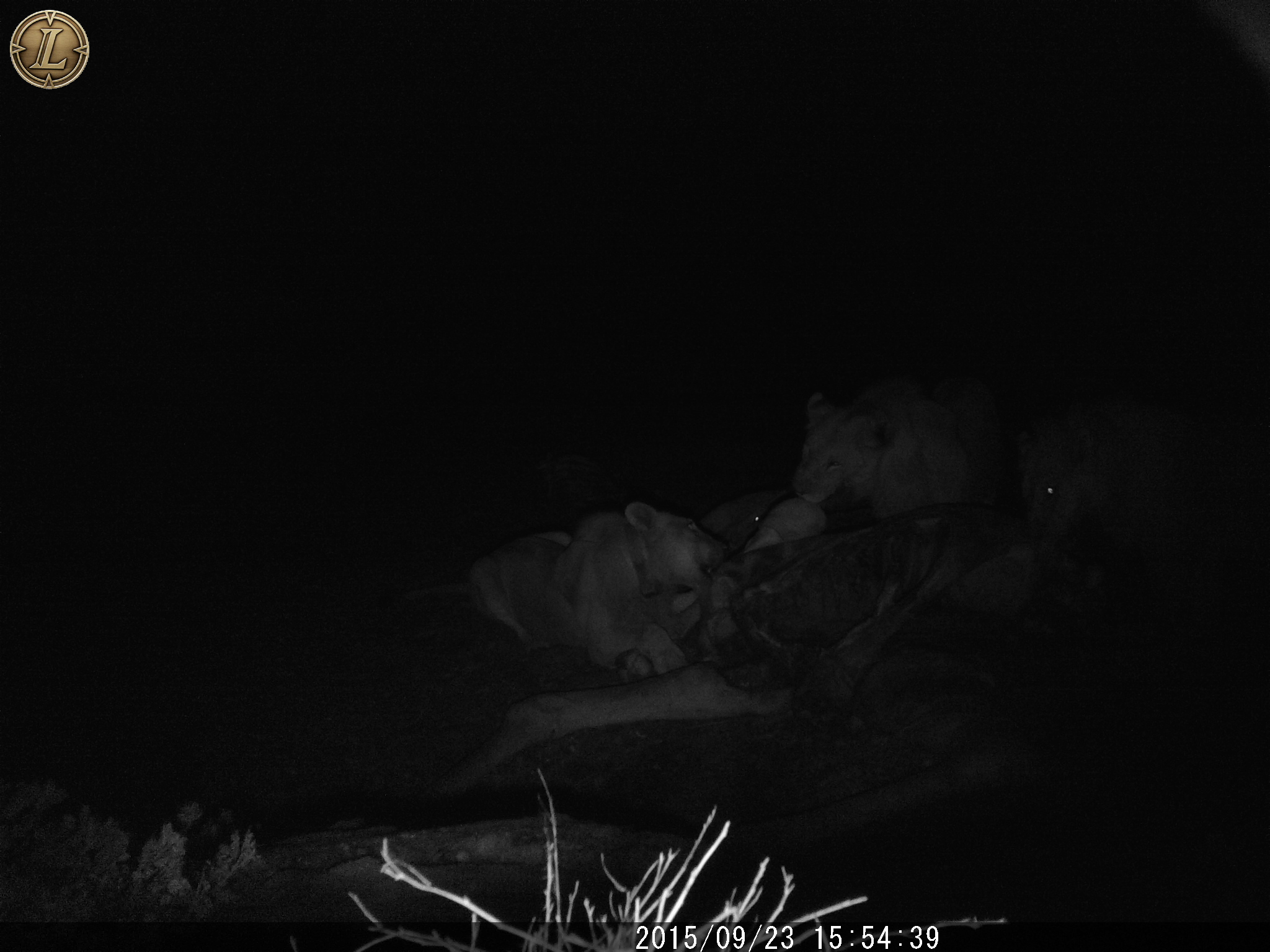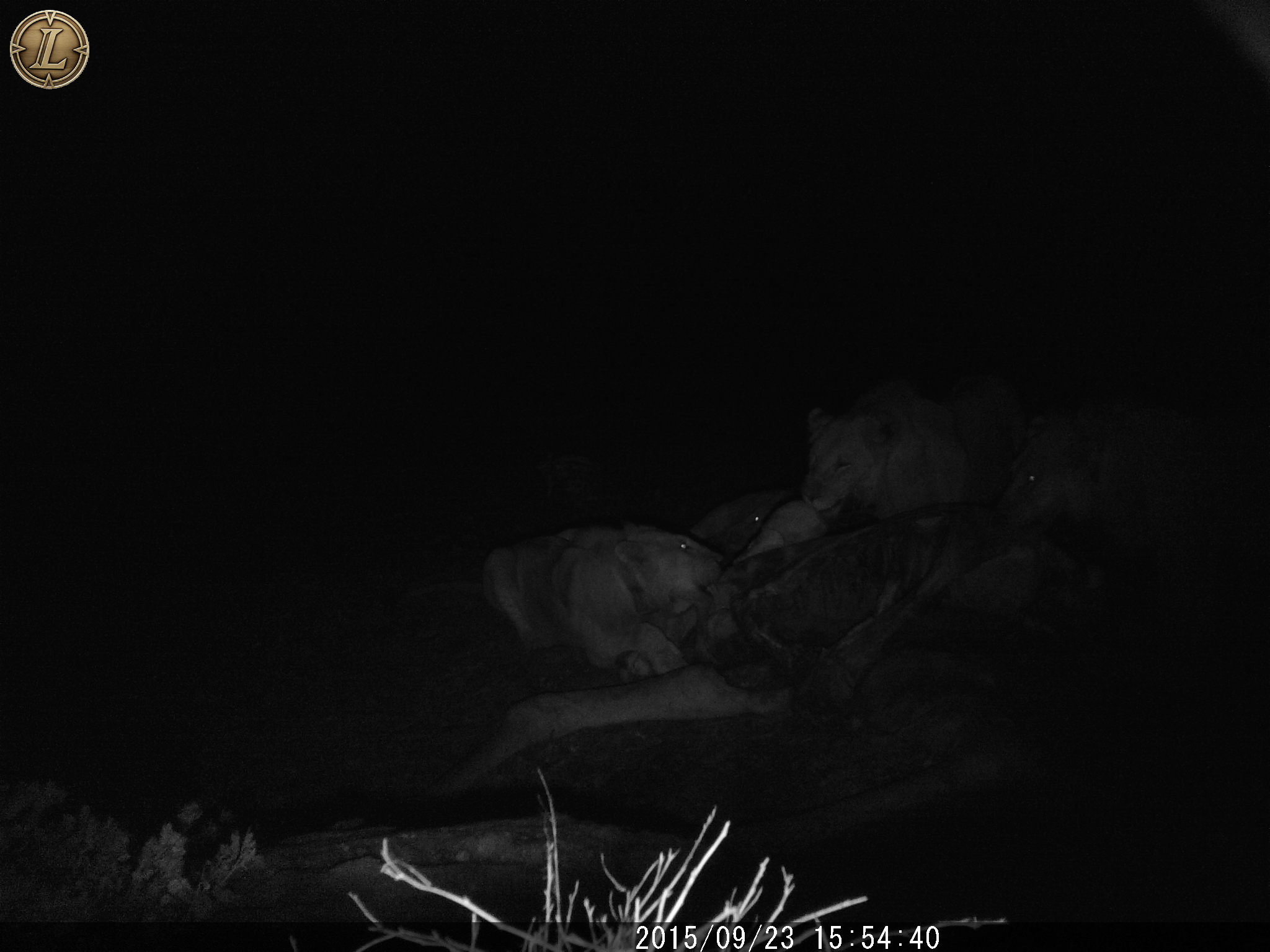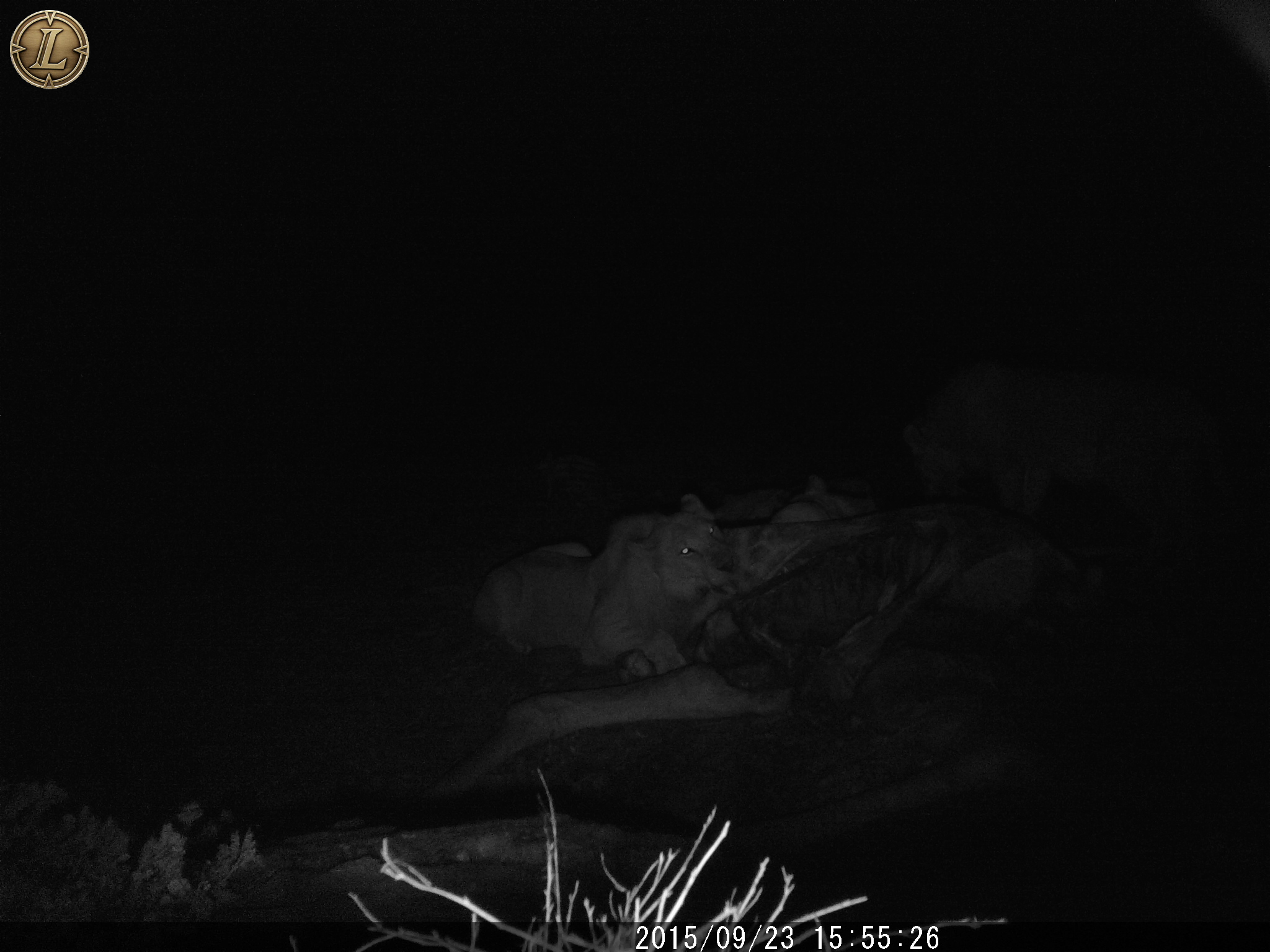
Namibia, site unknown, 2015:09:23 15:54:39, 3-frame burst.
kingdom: Animalia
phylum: Chordata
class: Mammalia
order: Carnivora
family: Felidae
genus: Panthera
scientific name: Panthera leo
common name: lion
Panthera leo (lion).